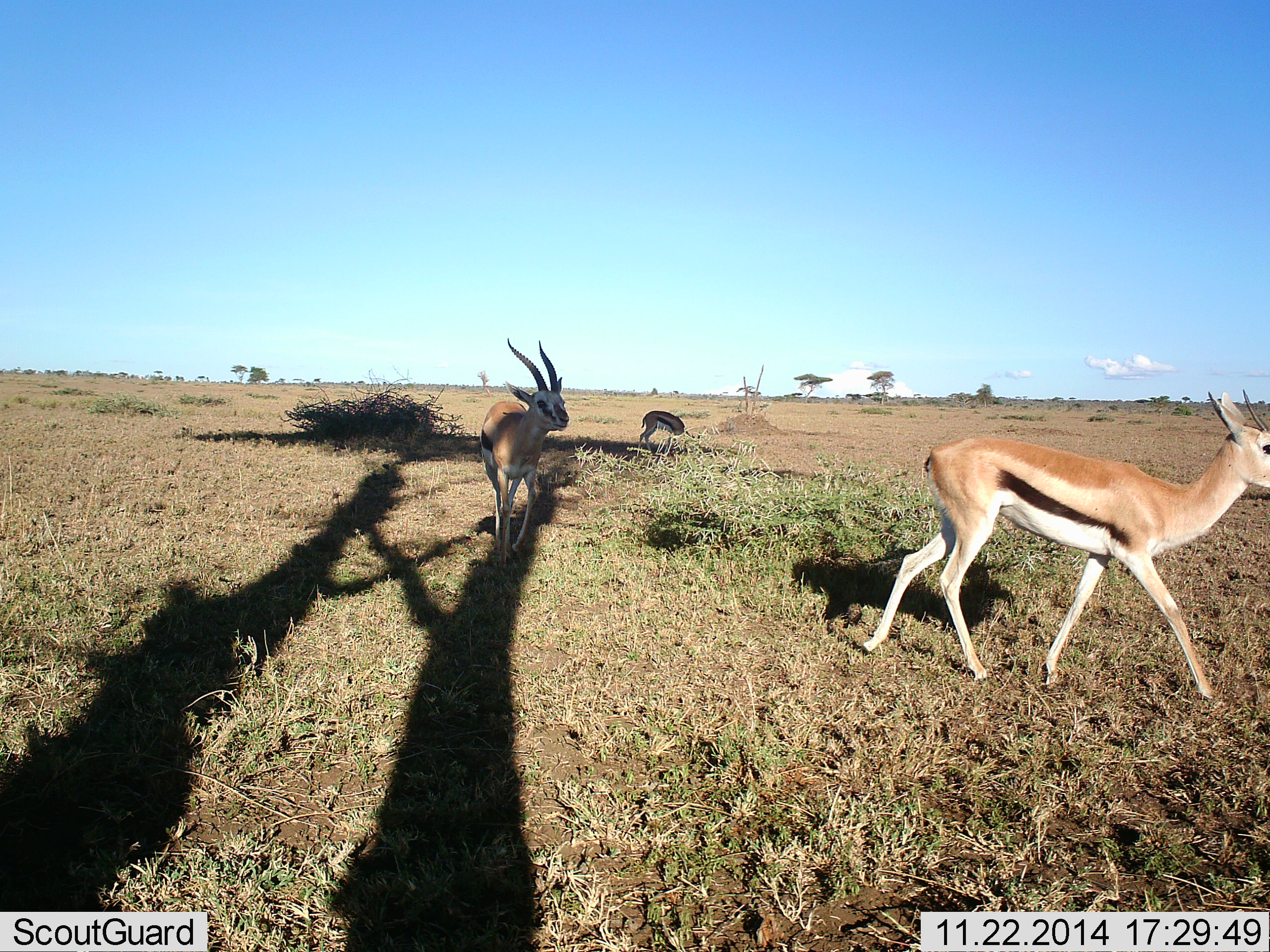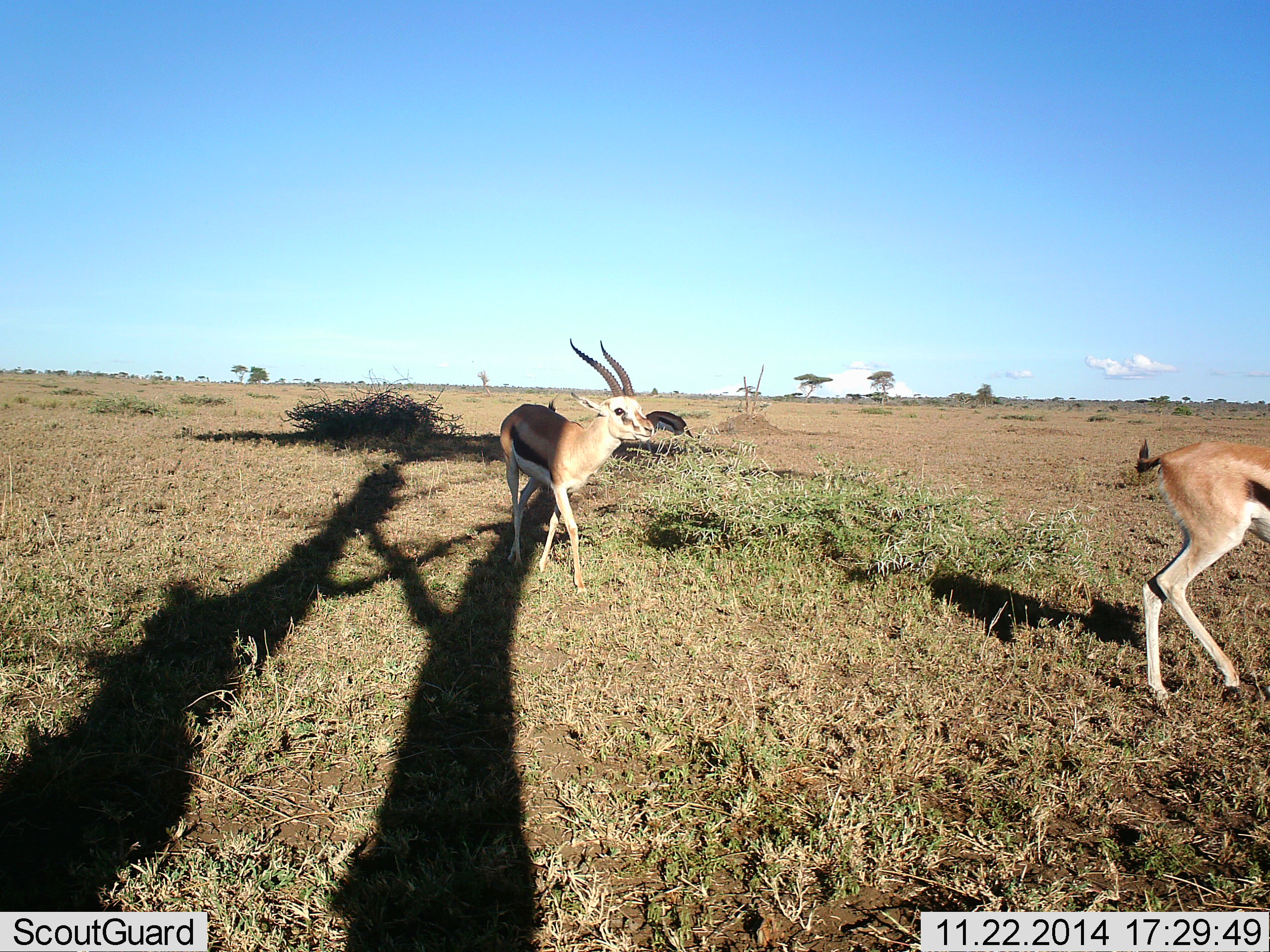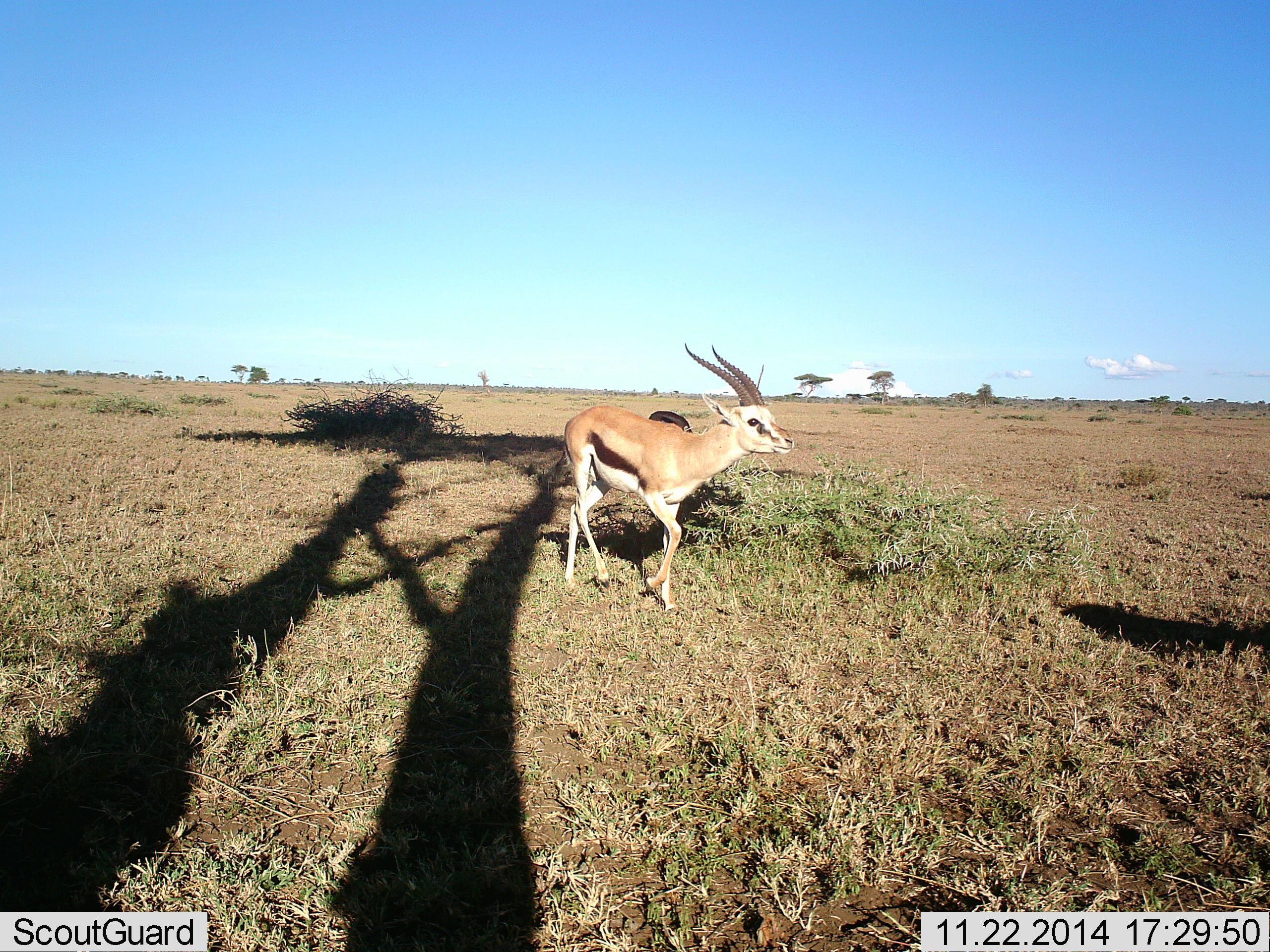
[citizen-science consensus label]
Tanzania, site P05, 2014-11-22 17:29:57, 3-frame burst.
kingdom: Animalia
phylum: Chordata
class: Mammalia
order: Artiodactyla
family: Bovidae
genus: Eudorcas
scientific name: Eudorcas thomsonii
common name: thomson's gazelle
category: gazellethomsons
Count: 3.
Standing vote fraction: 30%.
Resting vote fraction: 10%.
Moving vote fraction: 100%.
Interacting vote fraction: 0%.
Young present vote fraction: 0%.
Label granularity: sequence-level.